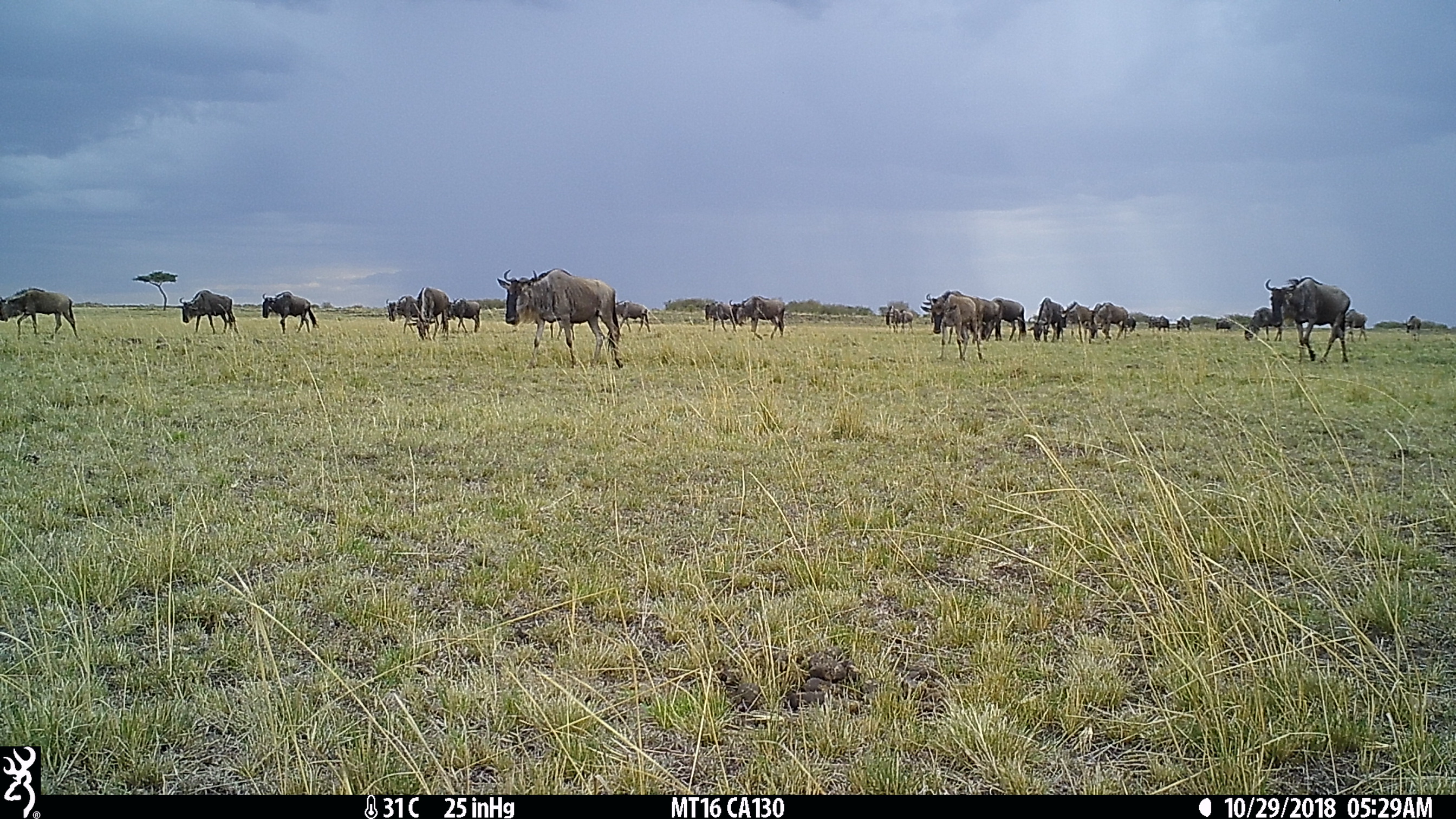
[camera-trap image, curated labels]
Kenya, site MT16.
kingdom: Animalia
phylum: Chordata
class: Mammalia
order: Artiodactyla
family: Bovidae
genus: Connochaetes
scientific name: Connochaetes taurinus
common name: blue wildebeest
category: wildebeest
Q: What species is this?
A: Wildebeest (blue wildebeest) (Connochaetes taurinus).